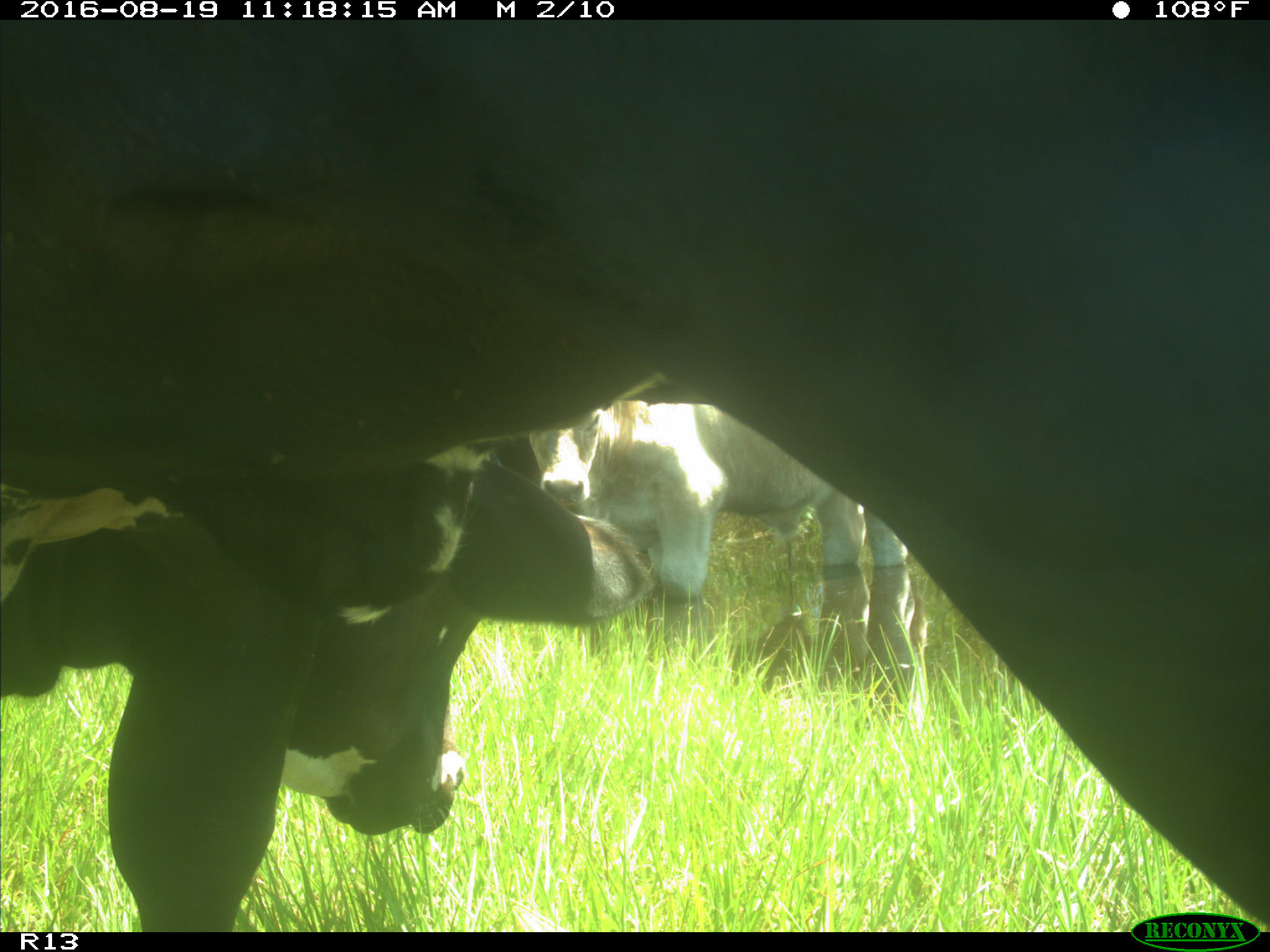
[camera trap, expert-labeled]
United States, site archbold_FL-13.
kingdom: Animalia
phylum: Chordata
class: Mammalia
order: Artiodactyla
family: Bovidae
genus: Bos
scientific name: Bos taurus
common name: domestic cow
Bos taurus (domestic cow).